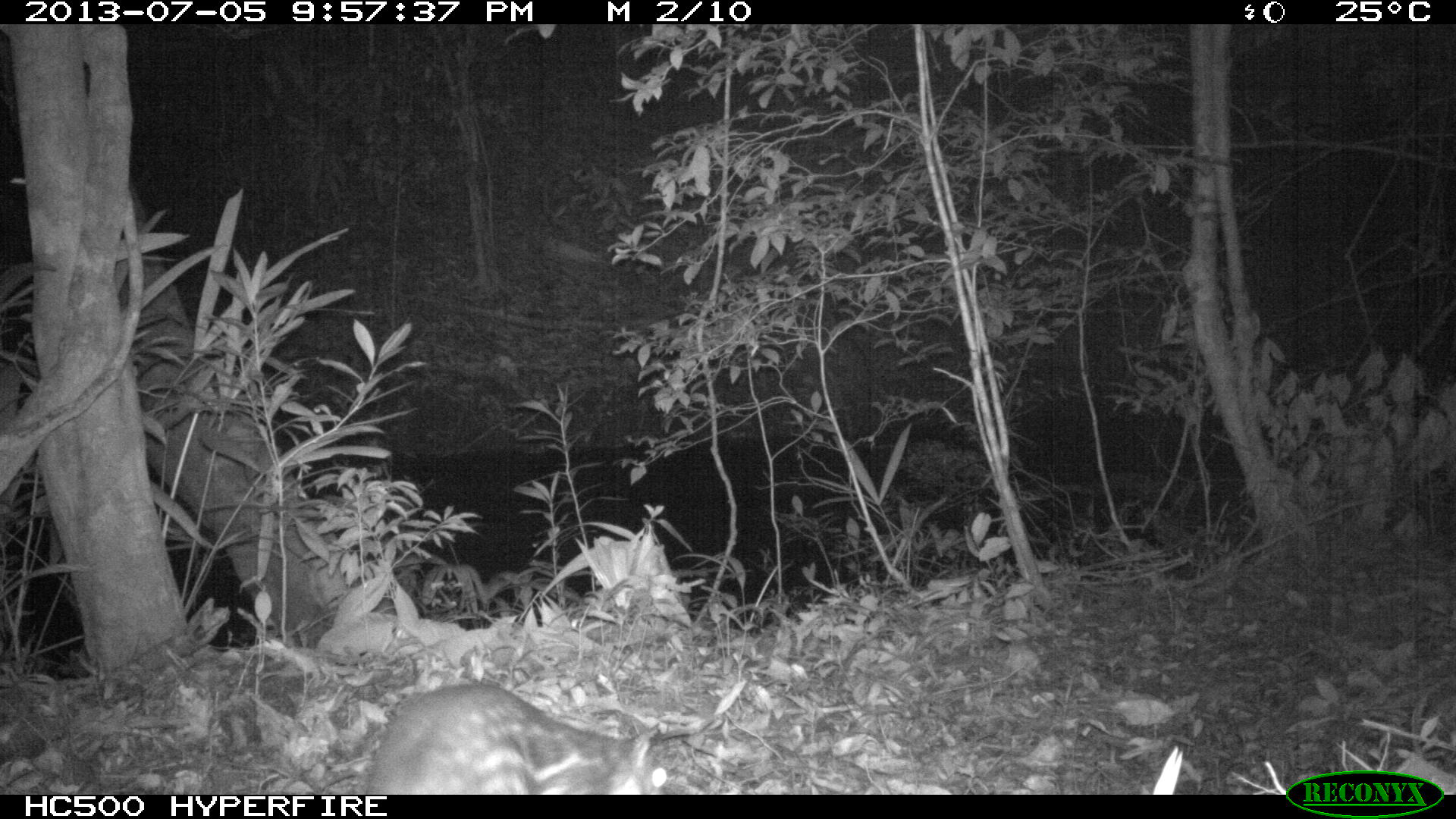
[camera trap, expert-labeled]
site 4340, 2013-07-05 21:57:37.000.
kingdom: Animalia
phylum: Chordata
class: Mammalia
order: Rodentia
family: Cuniculidae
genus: Cuniculus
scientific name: Cuniculus paca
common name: lowland paca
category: agouti paca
Agouti paca (lowland paca) (Cuniculus paca), count 1.